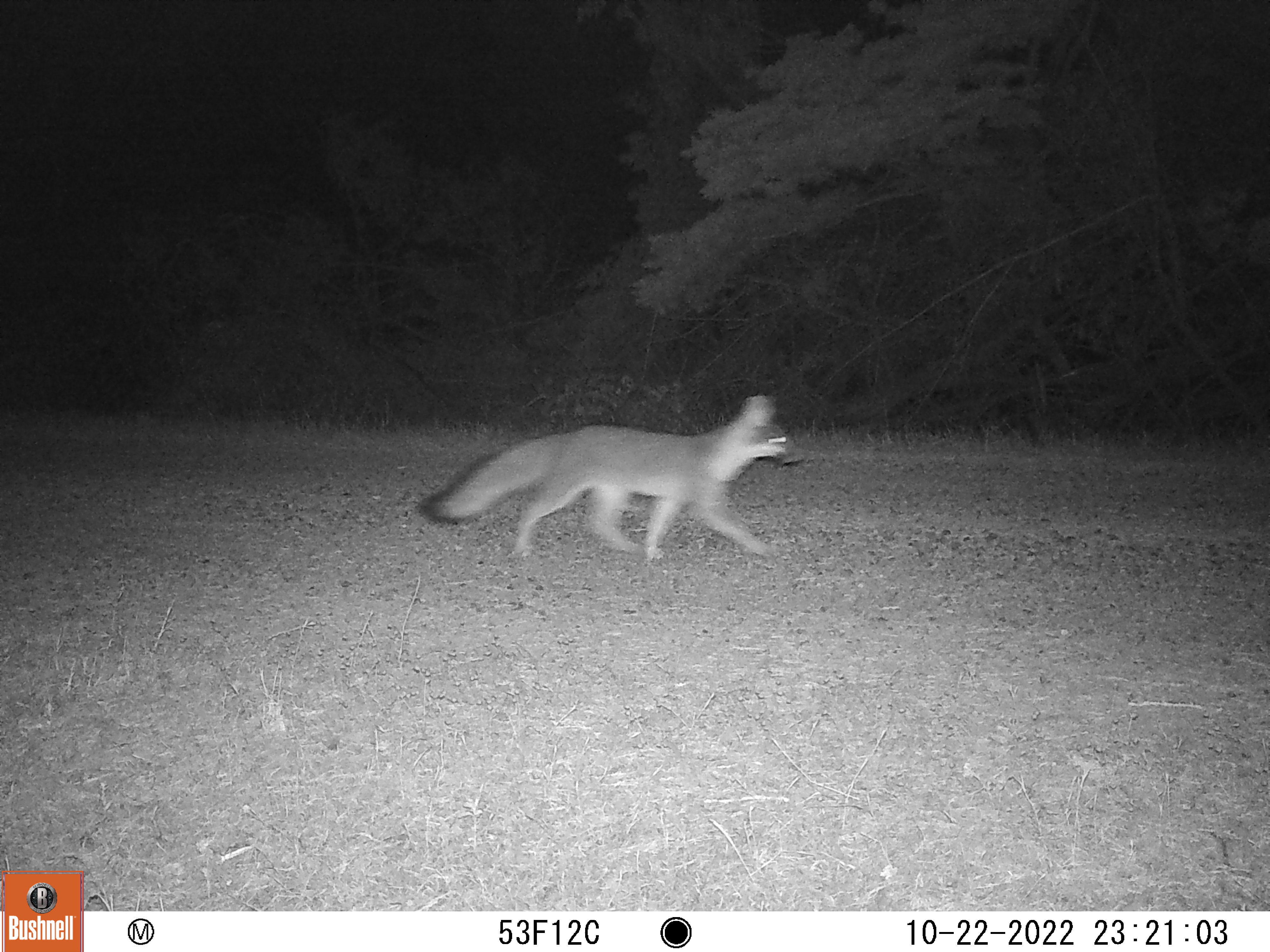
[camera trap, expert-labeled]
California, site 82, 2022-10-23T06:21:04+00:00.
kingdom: Animalia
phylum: Chordata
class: Mammalia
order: Carnivora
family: Canidae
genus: Urocyon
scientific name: Urocyon cinereoargenteus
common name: gray fox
Gray fox (Urocyon cinereoargenteus).